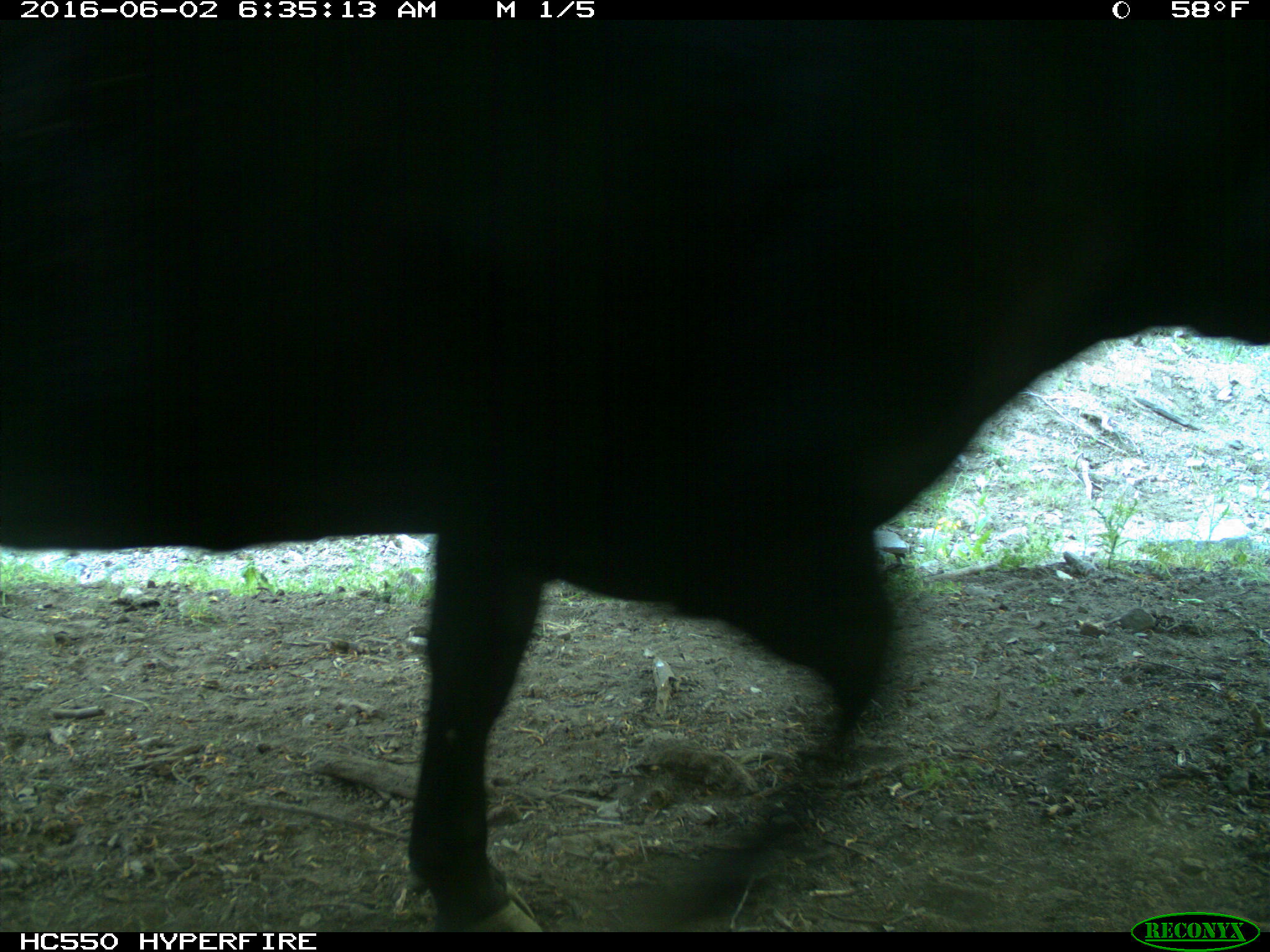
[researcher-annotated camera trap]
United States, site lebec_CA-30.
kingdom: Animalia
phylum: Chordata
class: Mammalia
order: Artiodactyla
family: Bovidae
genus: Bos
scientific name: Bos taurus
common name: domestic cow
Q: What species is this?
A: Bos taurus (domestic cow).